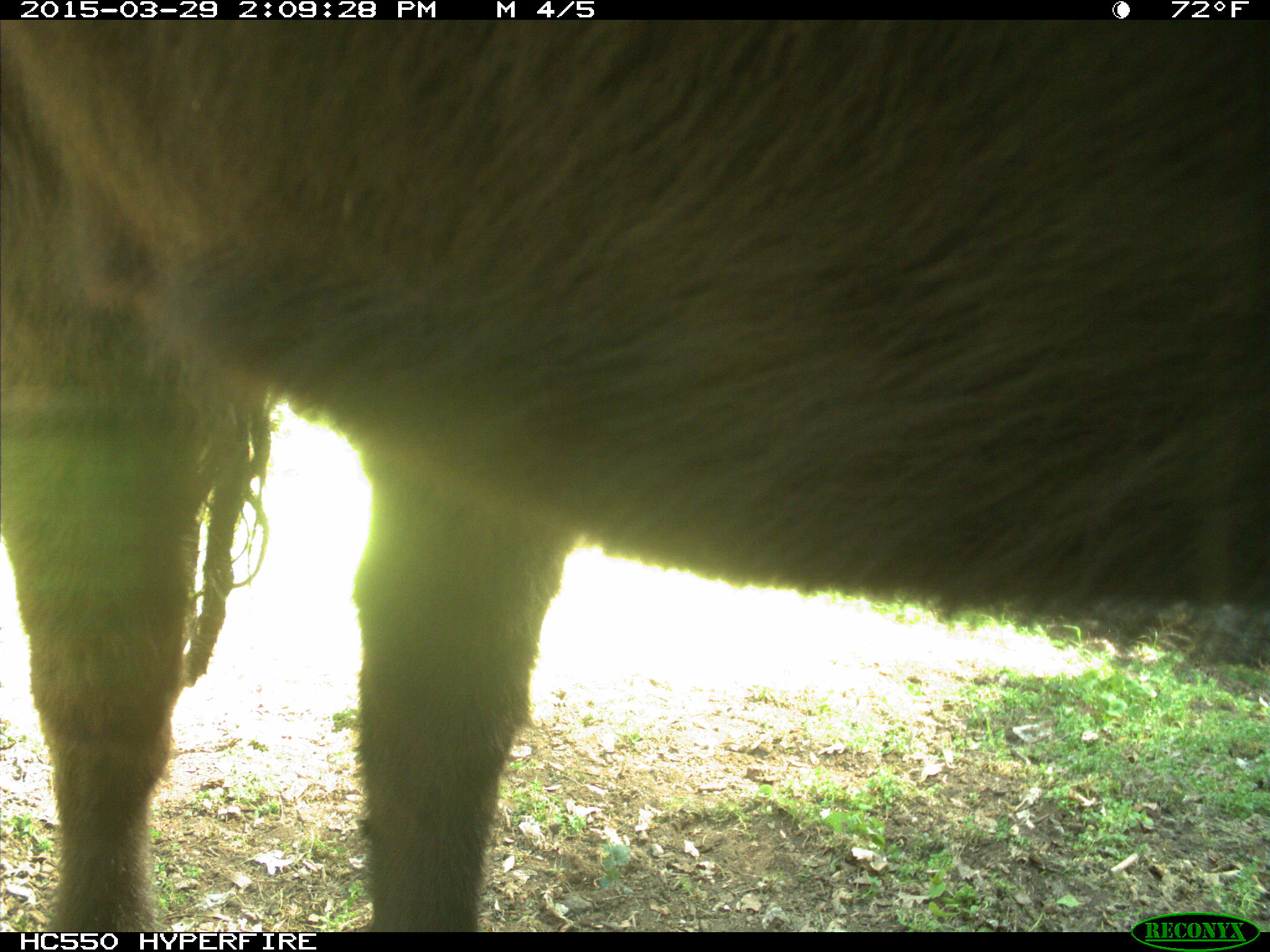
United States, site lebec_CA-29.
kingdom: Animalia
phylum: Chordata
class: Mammalia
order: Artiodactyla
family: Bovidae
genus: Bos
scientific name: Bos taurus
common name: domestic cow